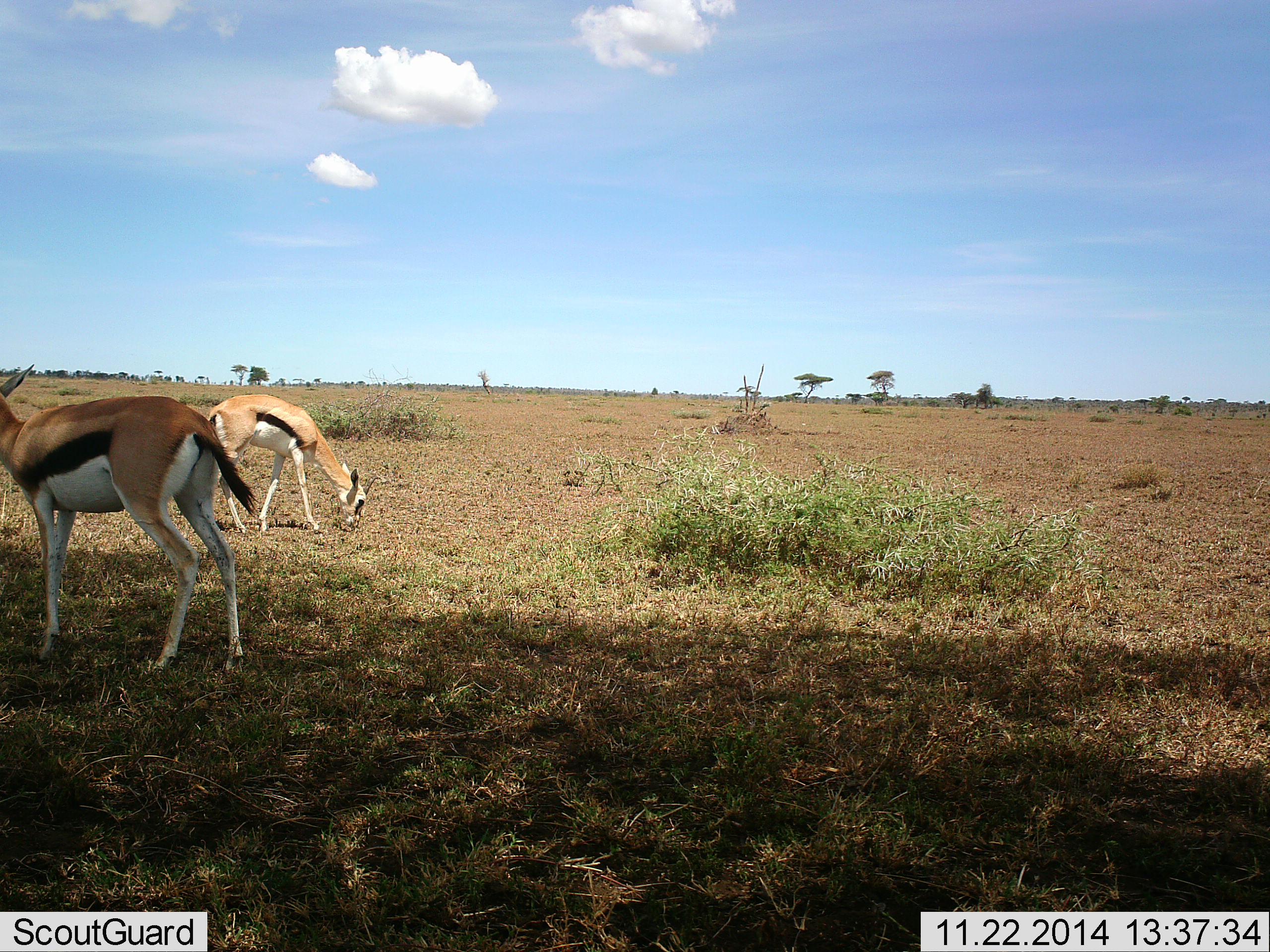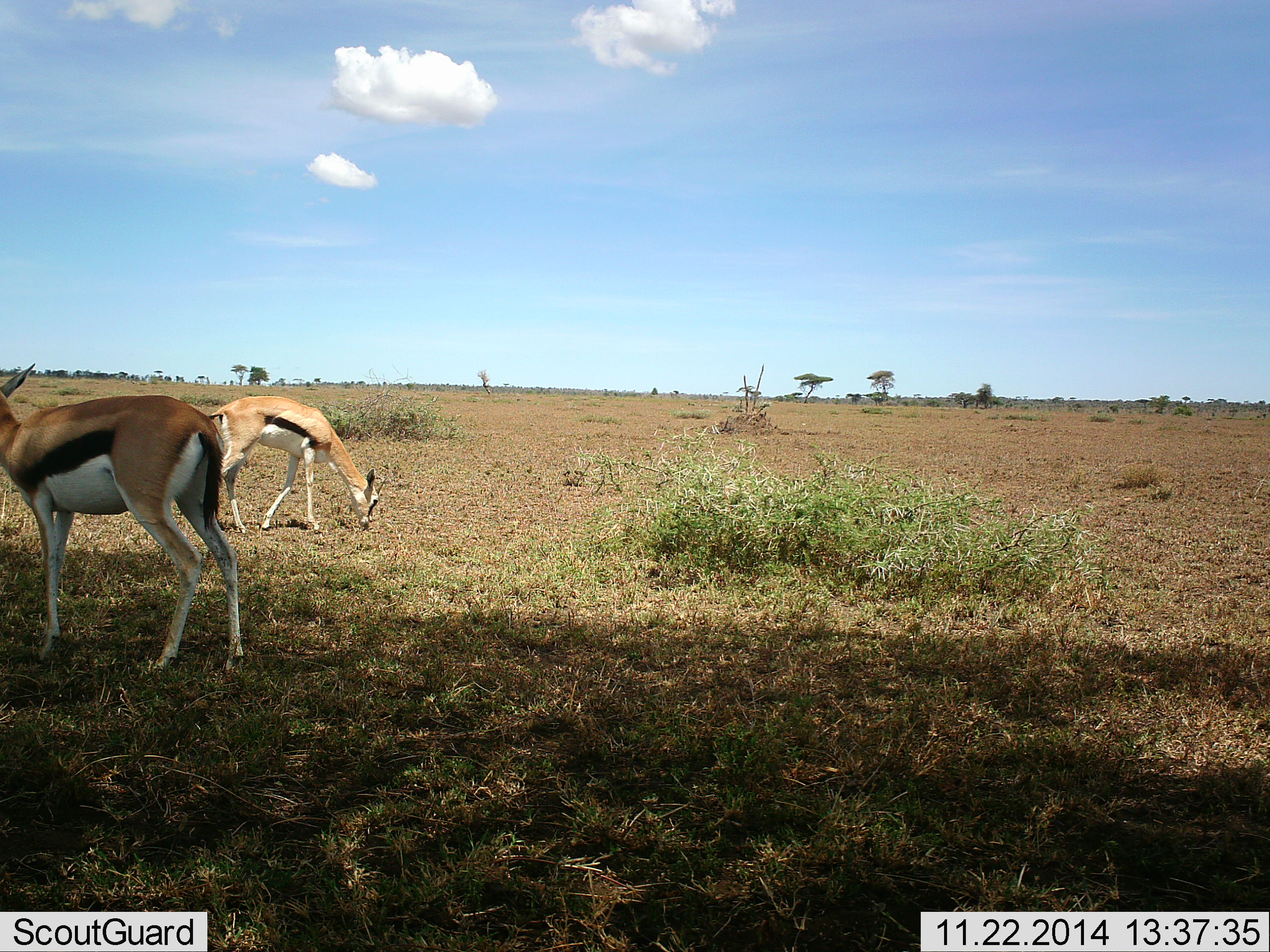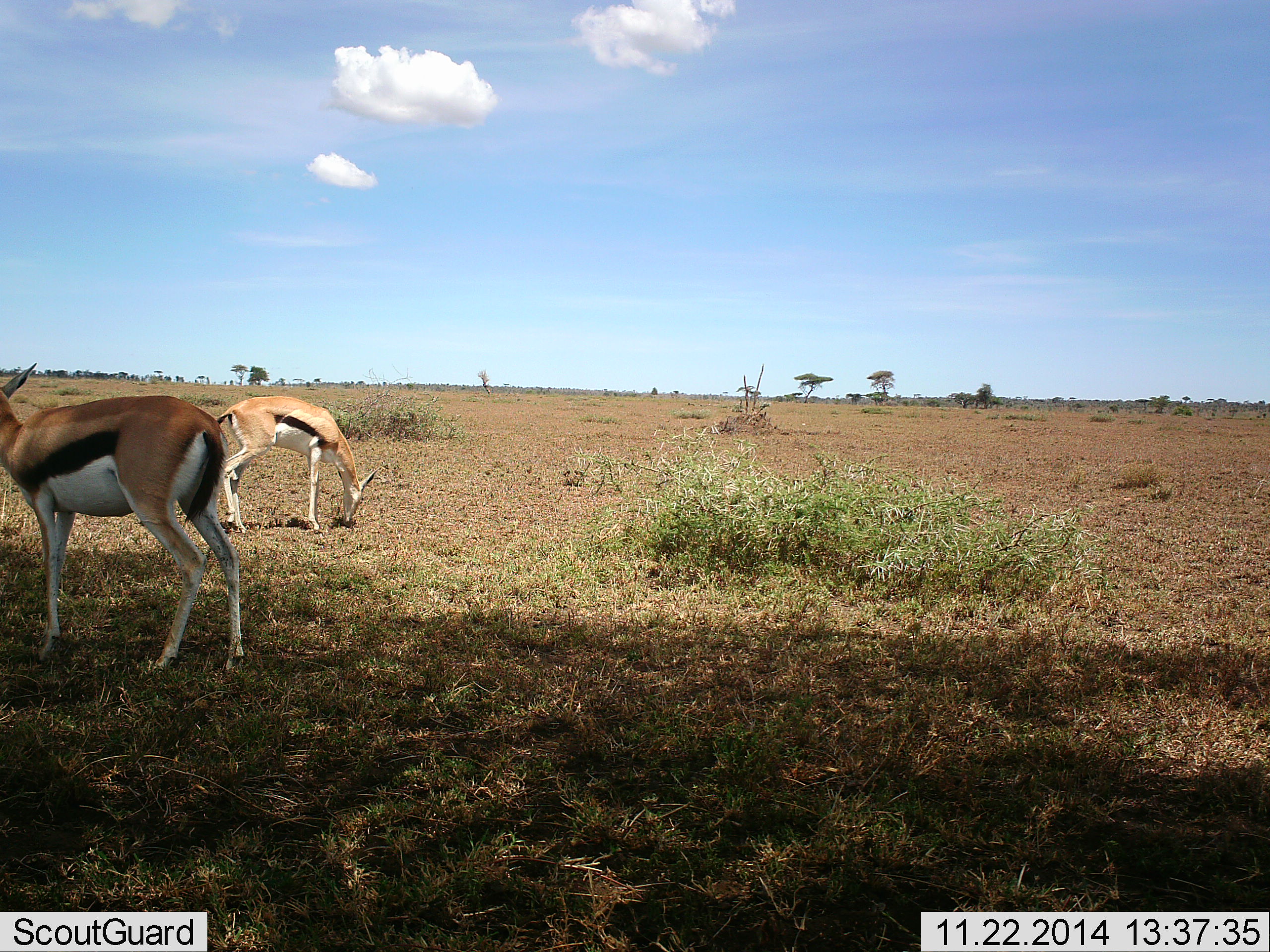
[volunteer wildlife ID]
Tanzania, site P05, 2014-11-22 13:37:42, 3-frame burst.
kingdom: Animalia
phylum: Chordata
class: Mammalia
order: Artiodactyla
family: Bovidae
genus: Eudorcas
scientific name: Eudorcas thomsonii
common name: thomson's gazelle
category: gazellethomsons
Gazellethomsons (thomson's gazelle) (Eudorcas thomsonii), count 2. Behavior (volunteer vote fractions): standing 91%, resting 0%, moving 0%, interacting 0%. Young present (vote fraction): 0%. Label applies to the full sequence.